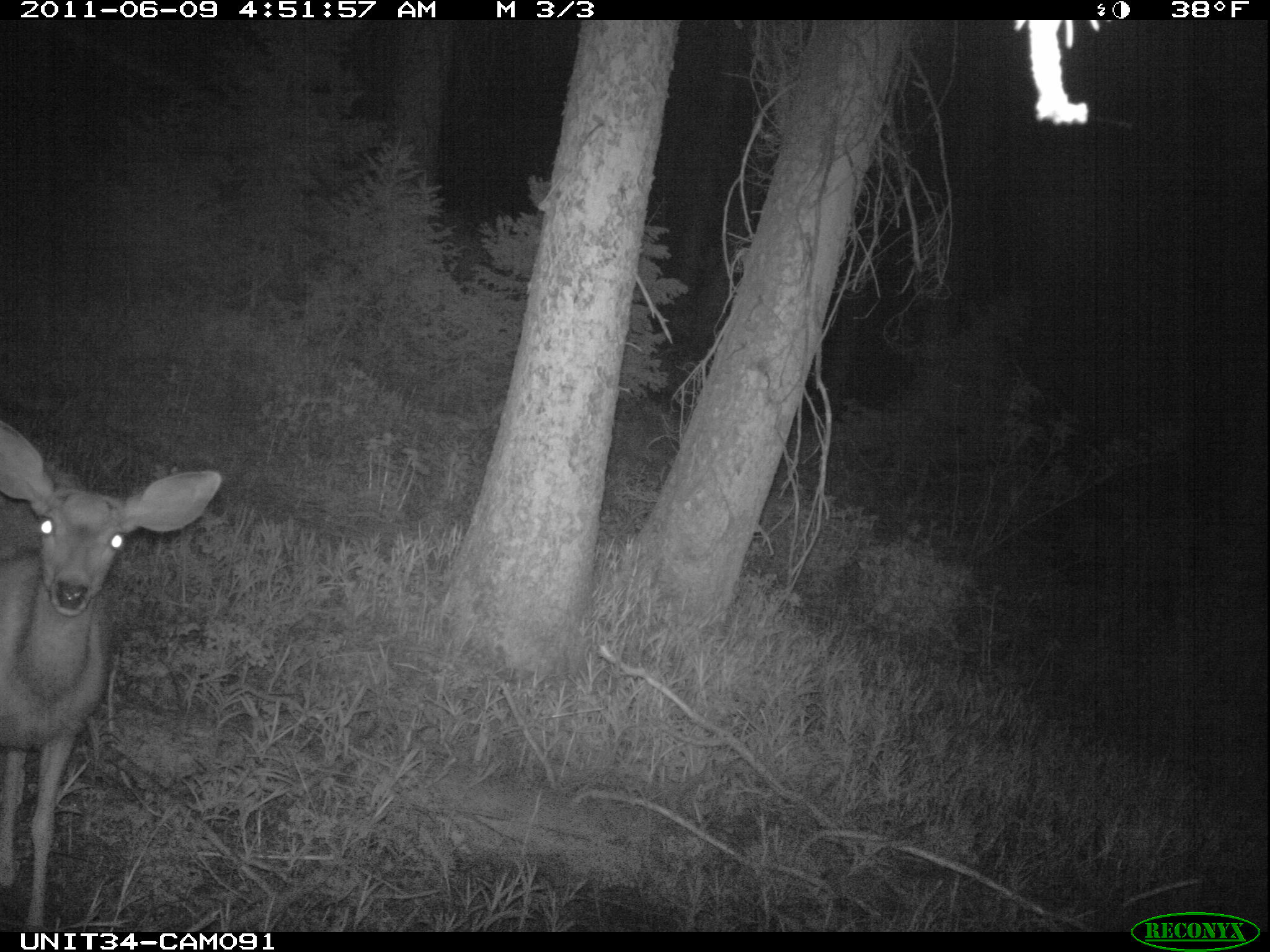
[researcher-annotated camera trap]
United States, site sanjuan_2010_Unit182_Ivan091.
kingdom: Animalia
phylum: Chordata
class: Mammalia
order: Artiodactyla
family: Cervidae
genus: Odocoileus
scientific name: Odocoileus hemionus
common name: mule deer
Odocoileus hemionus (mule deer).